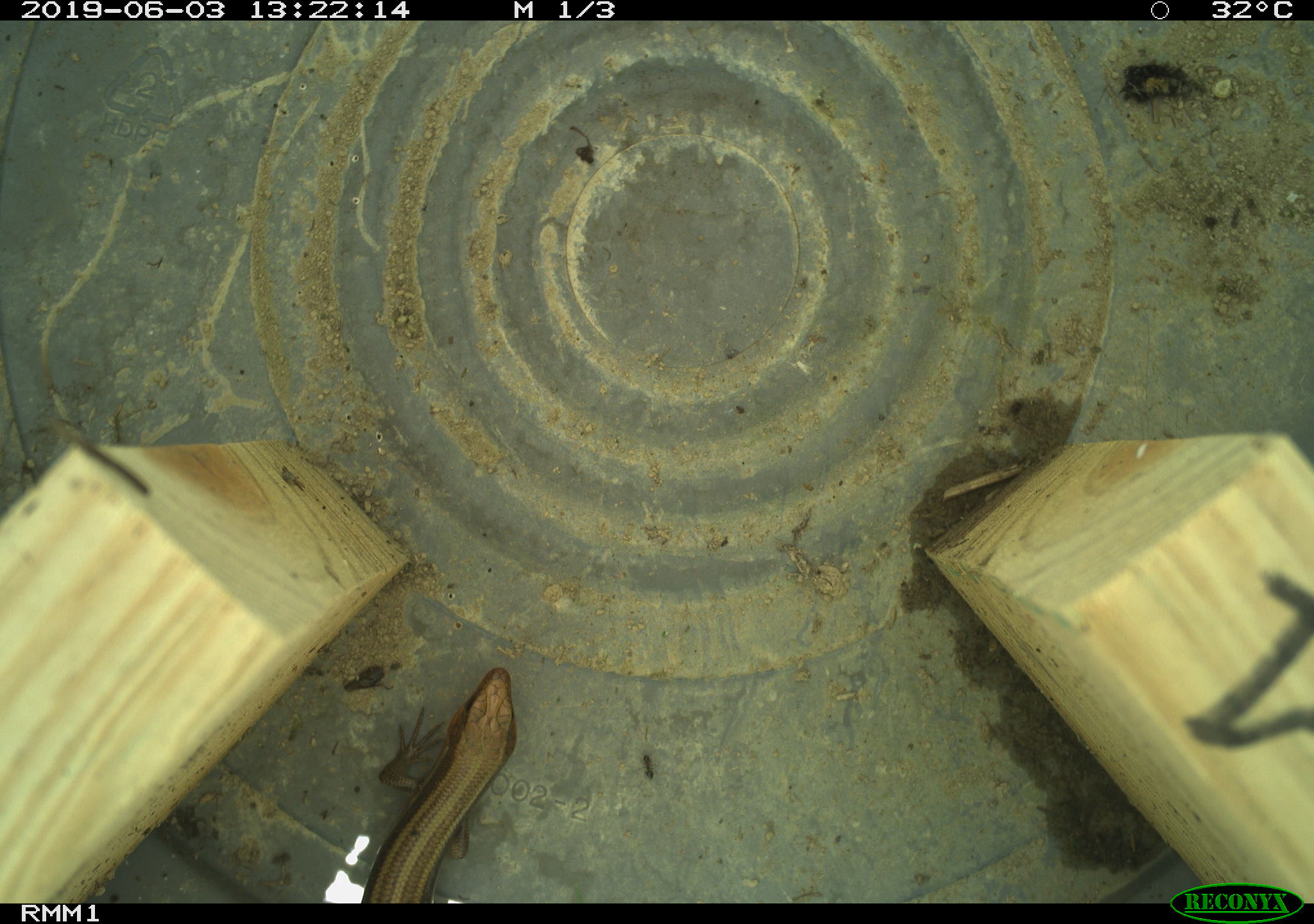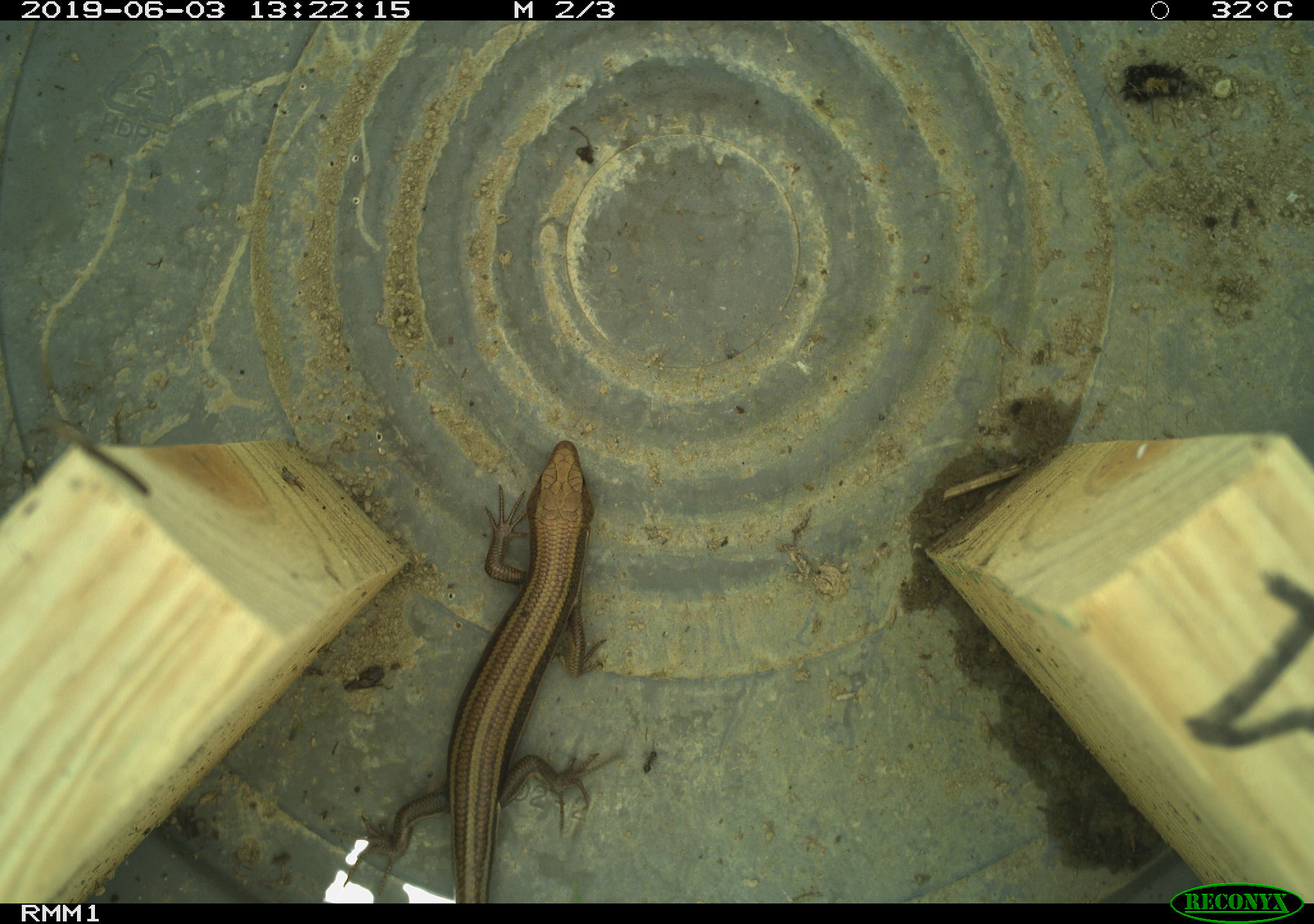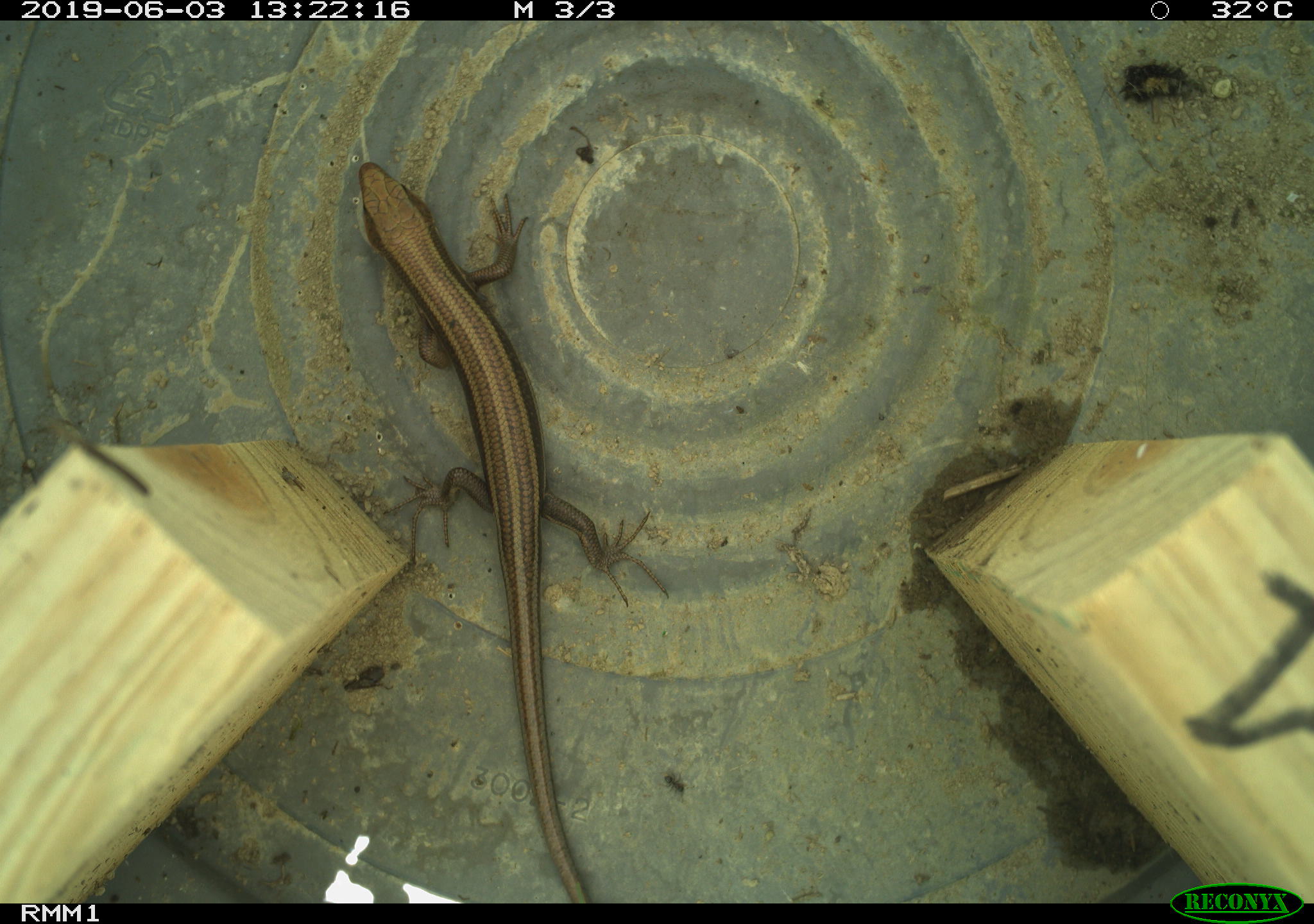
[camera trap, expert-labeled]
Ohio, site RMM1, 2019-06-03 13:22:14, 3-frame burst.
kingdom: Animalia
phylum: Chordata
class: Reptilia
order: Squamata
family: Scincidae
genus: Plestiodon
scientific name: Plestiodon fasciatus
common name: common five-lined skink